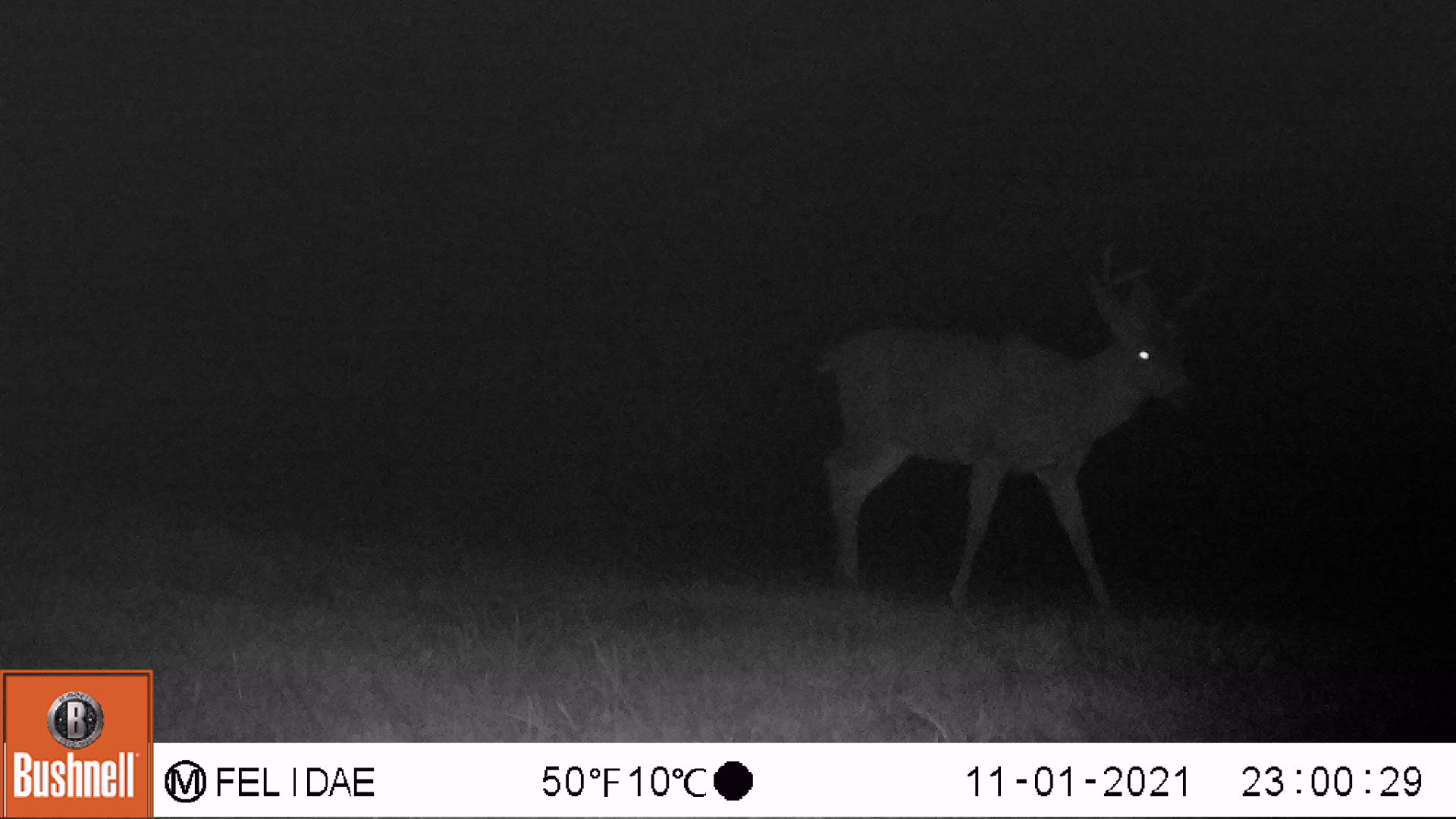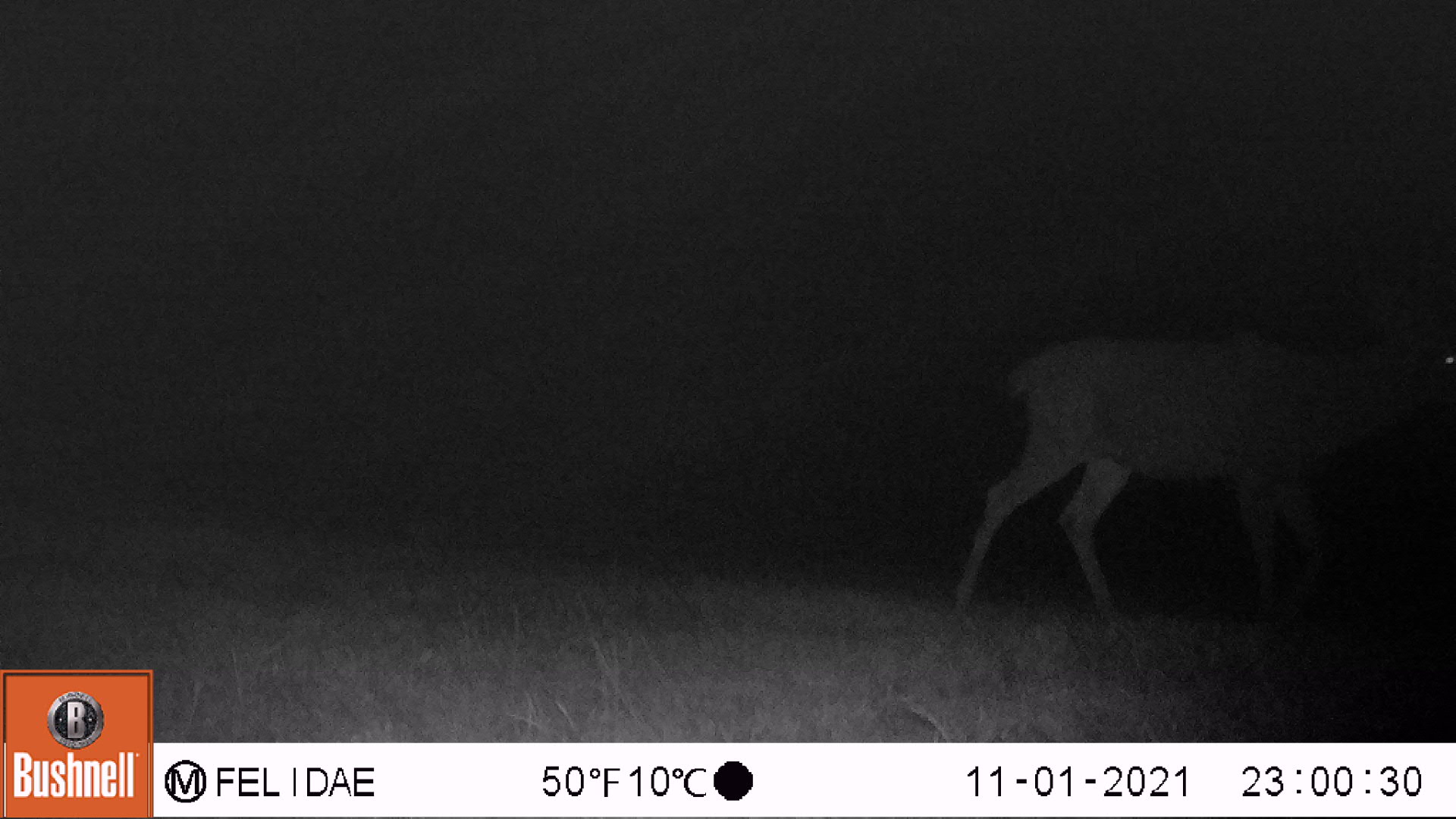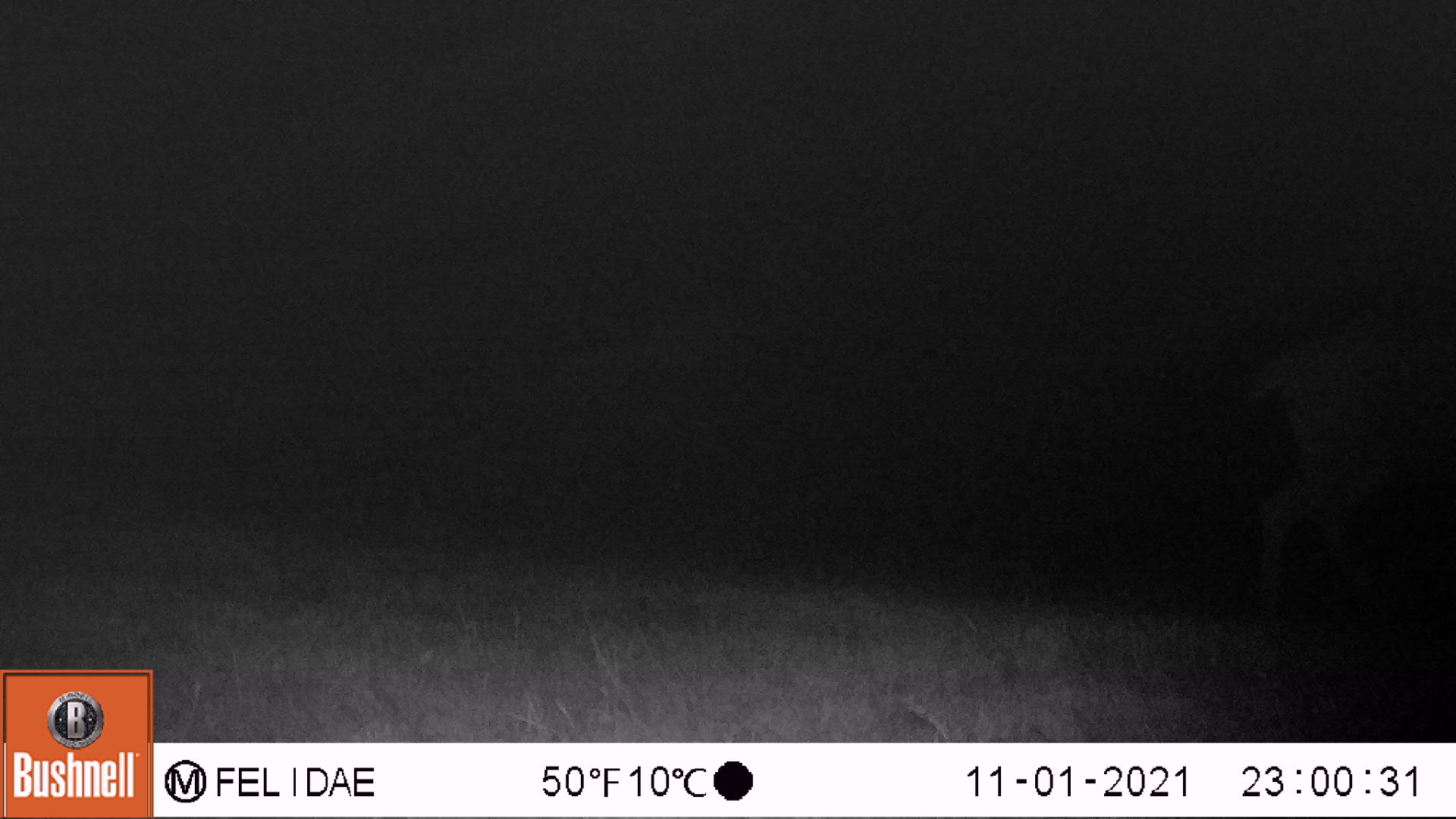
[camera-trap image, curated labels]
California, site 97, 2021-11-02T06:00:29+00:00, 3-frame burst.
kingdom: Animalia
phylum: Chordata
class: Mammalia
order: Artiodactyla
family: Cervidae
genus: Odocoileus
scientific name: Odocoileus hemionus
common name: mule deer